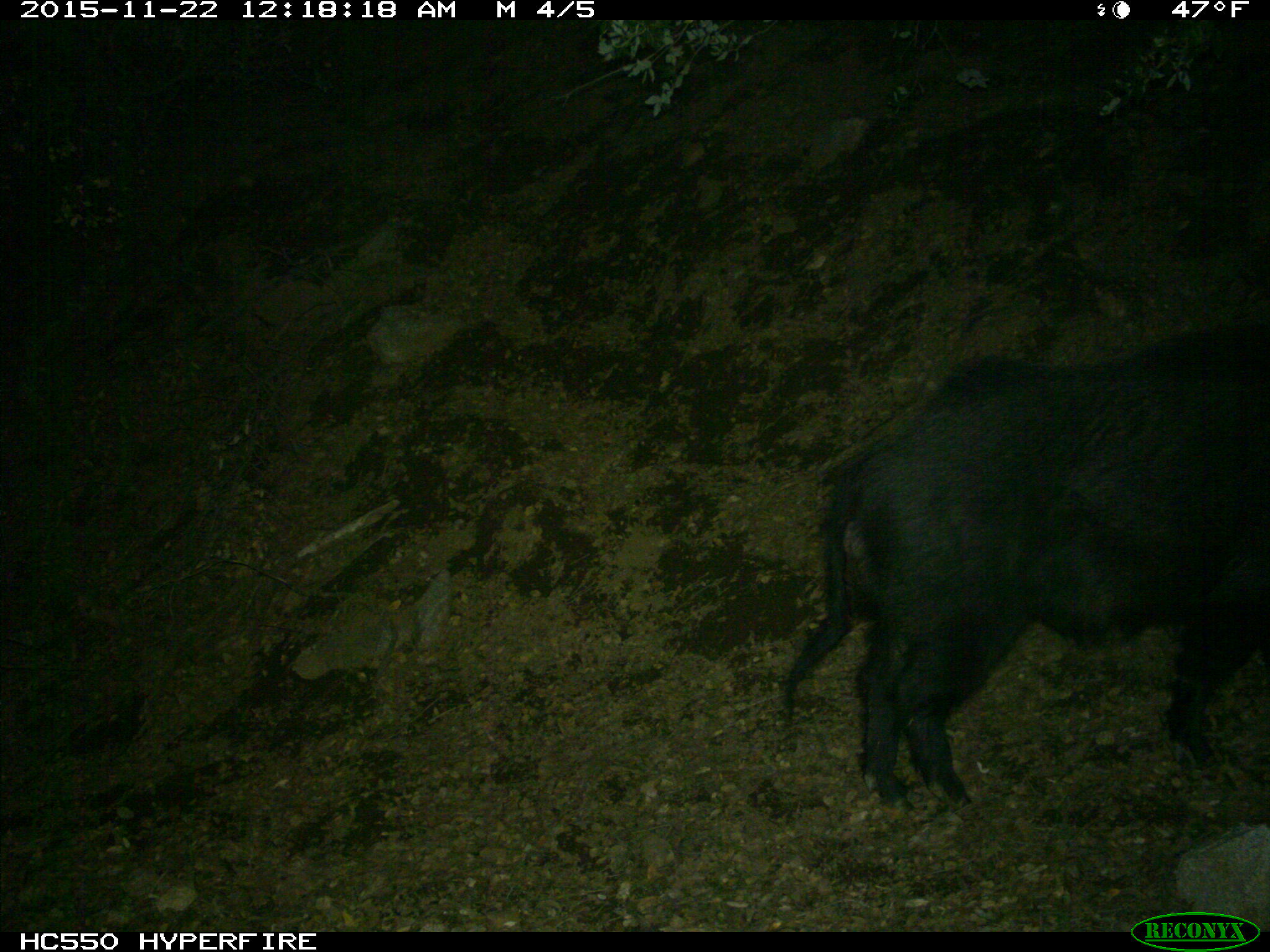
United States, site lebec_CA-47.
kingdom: Animalia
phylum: Chordata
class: Mammalia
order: Artiodactyla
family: Suidae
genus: Sus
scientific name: Sus scrofa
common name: wild boar